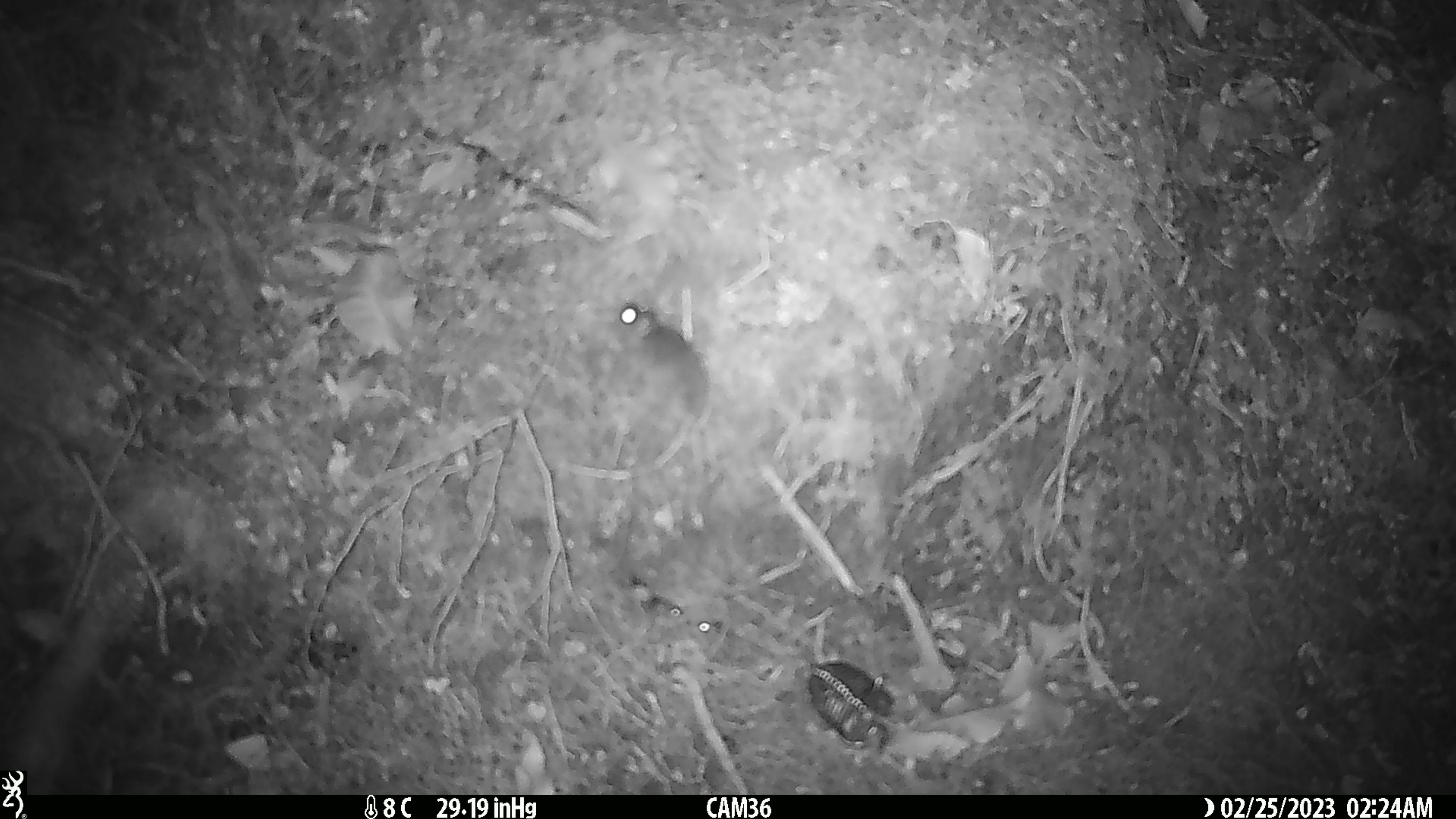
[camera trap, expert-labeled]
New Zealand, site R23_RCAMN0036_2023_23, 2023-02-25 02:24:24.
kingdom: Animalia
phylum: Chordata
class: Mammalia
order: Rodentia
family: Muridae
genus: Mus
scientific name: Mus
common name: mouse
Mouse (Mus).